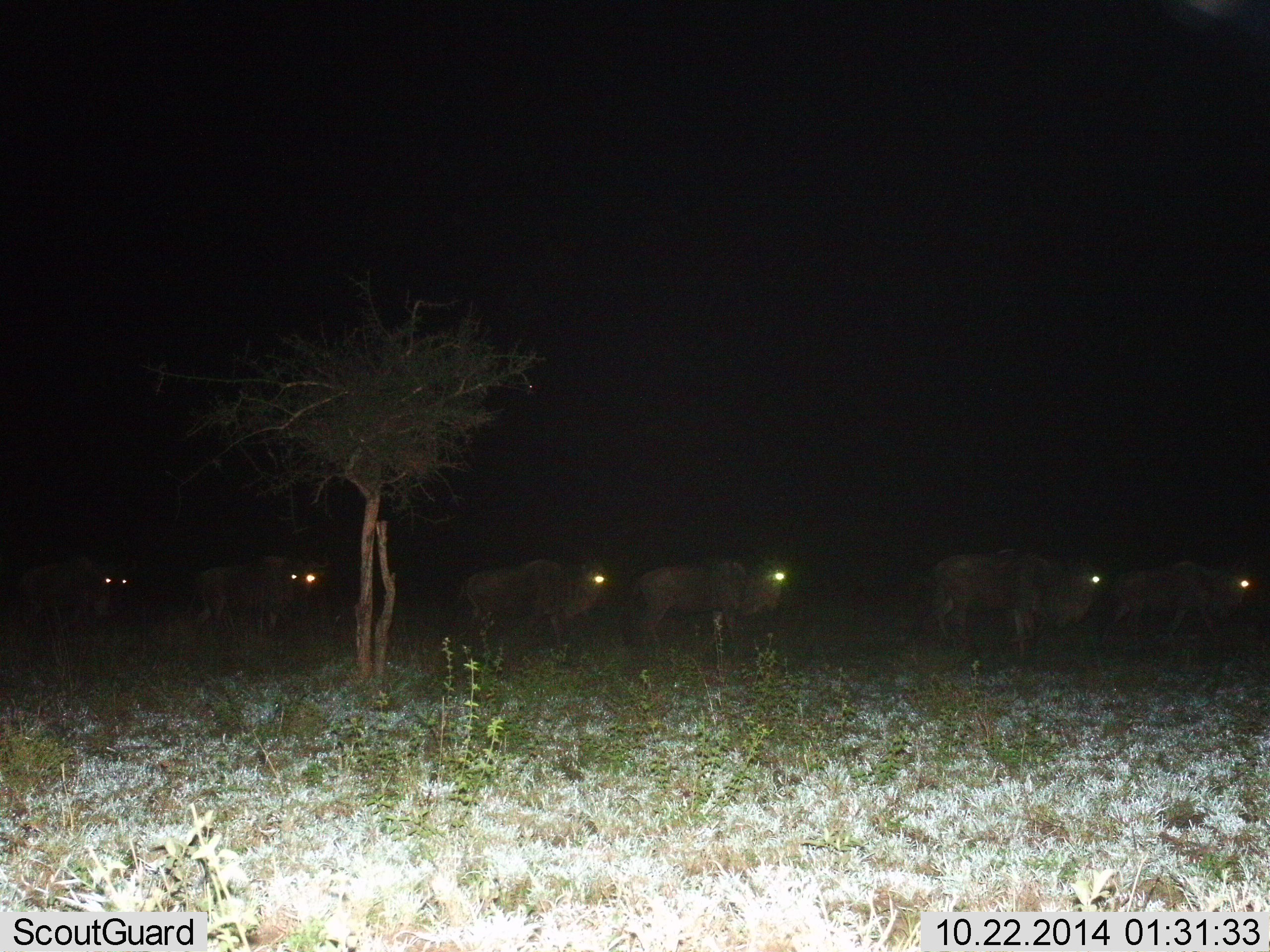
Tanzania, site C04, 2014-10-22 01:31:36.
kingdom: Animalia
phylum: Chordata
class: Mammalia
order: Artiodactyla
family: Bovidae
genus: Connochaetes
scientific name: Connochaetes taurinus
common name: blue wildebeest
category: wildebeest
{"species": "wildebeest (blue wildebeest) (Connochaetes taurinus)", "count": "6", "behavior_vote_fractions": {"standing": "30%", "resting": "0%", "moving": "80%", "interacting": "0%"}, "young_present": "0%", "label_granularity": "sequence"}